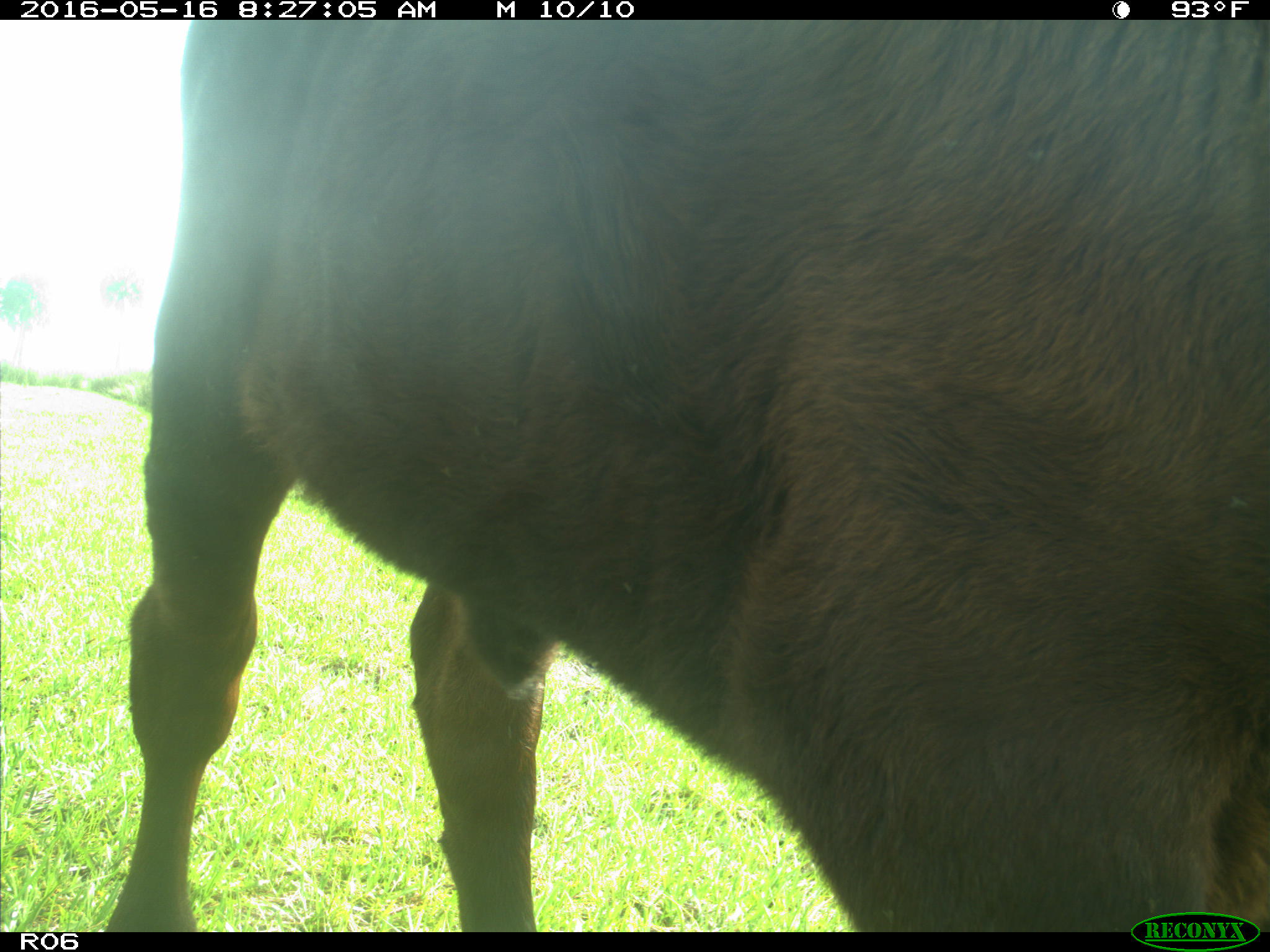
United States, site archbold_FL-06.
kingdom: Animalia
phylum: Chordata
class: Mammalia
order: Artiodactyla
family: Bovidae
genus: Bos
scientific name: Bos taurus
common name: domestic cow